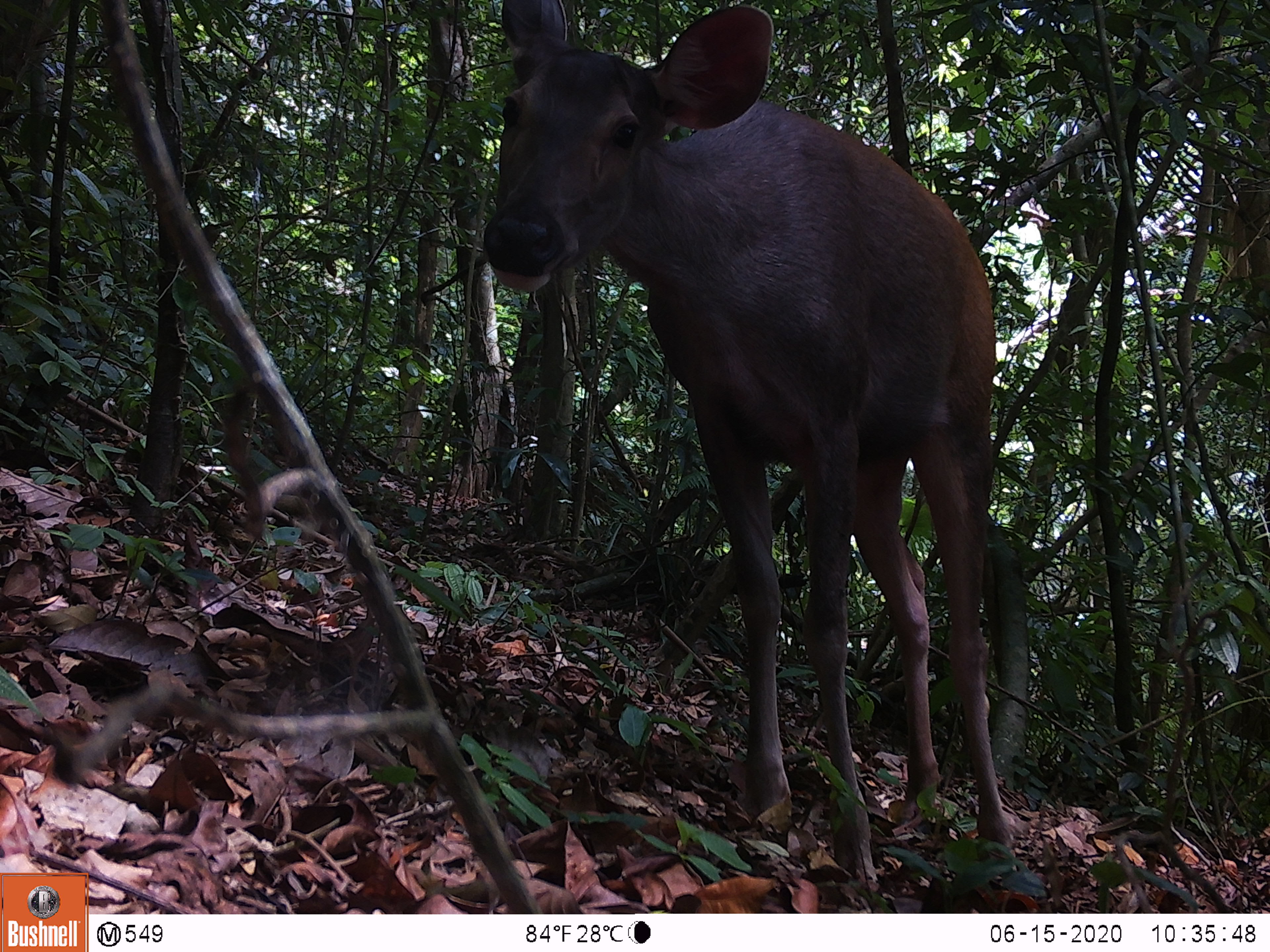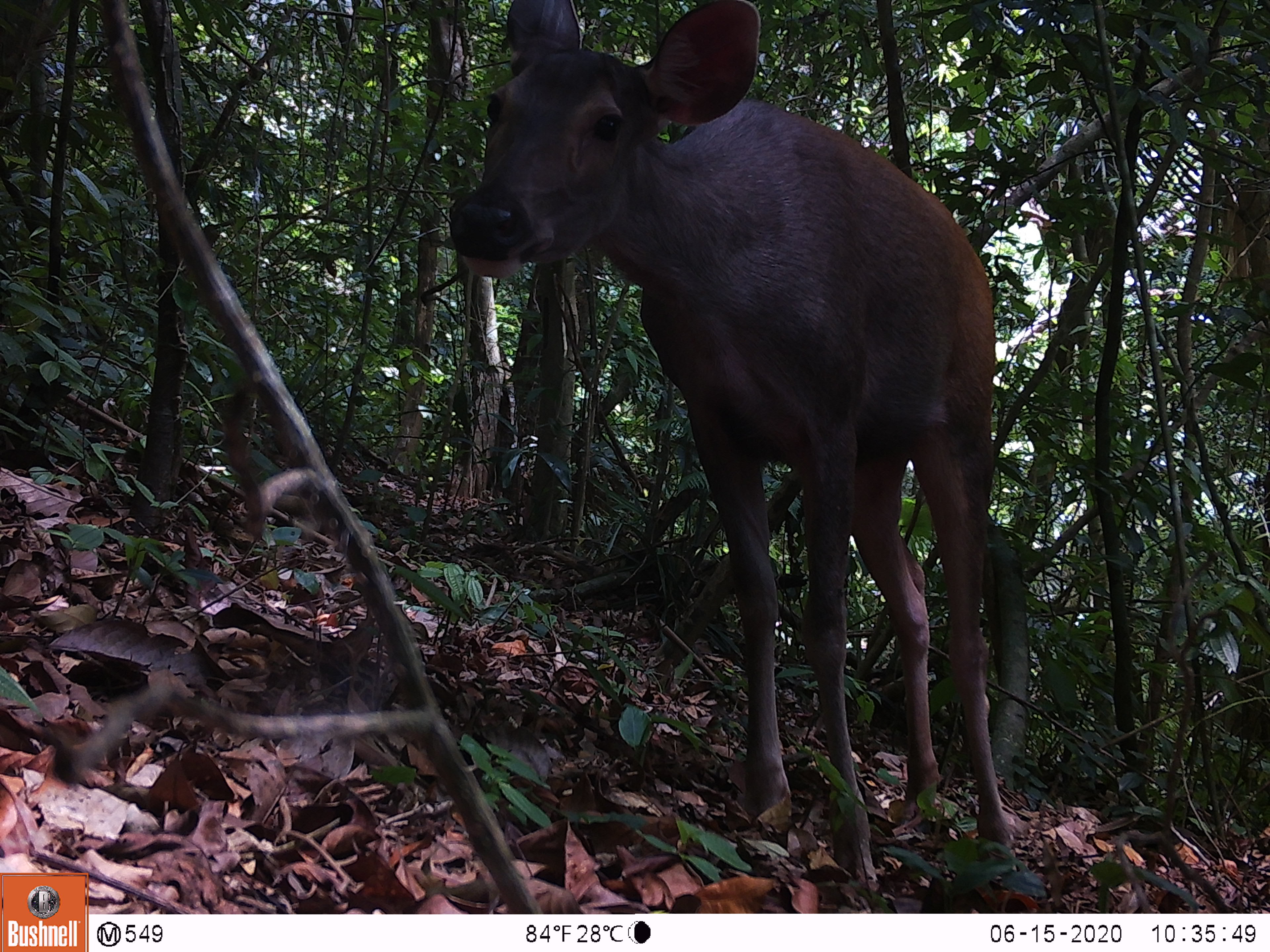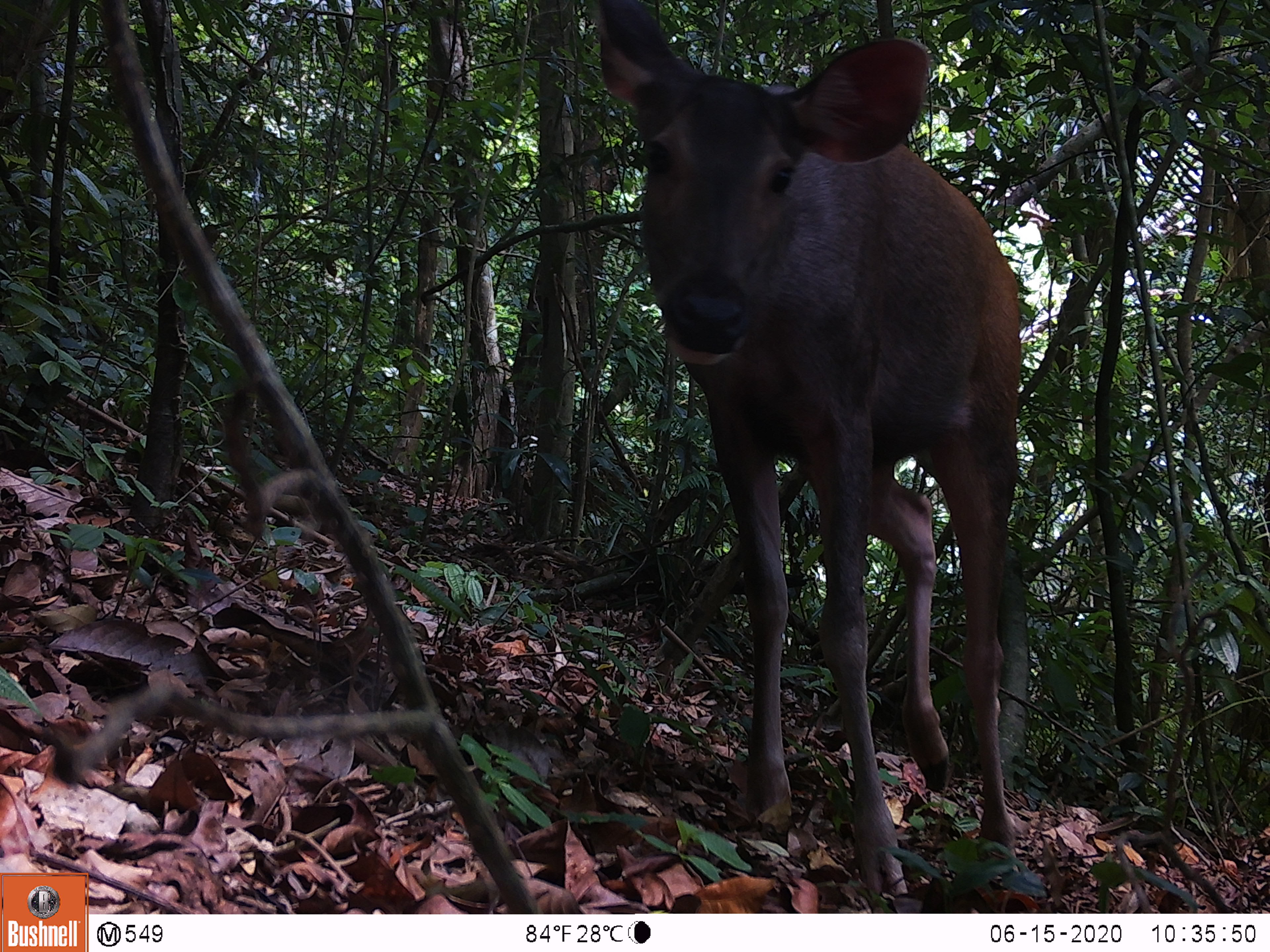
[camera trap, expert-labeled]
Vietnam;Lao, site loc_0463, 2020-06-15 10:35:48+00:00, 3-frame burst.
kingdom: Animalia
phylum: Chordata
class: Mammalia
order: Artiodactyla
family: Cervidae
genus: Rusa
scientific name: Rusa unicolor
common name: sambar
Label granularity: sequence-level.